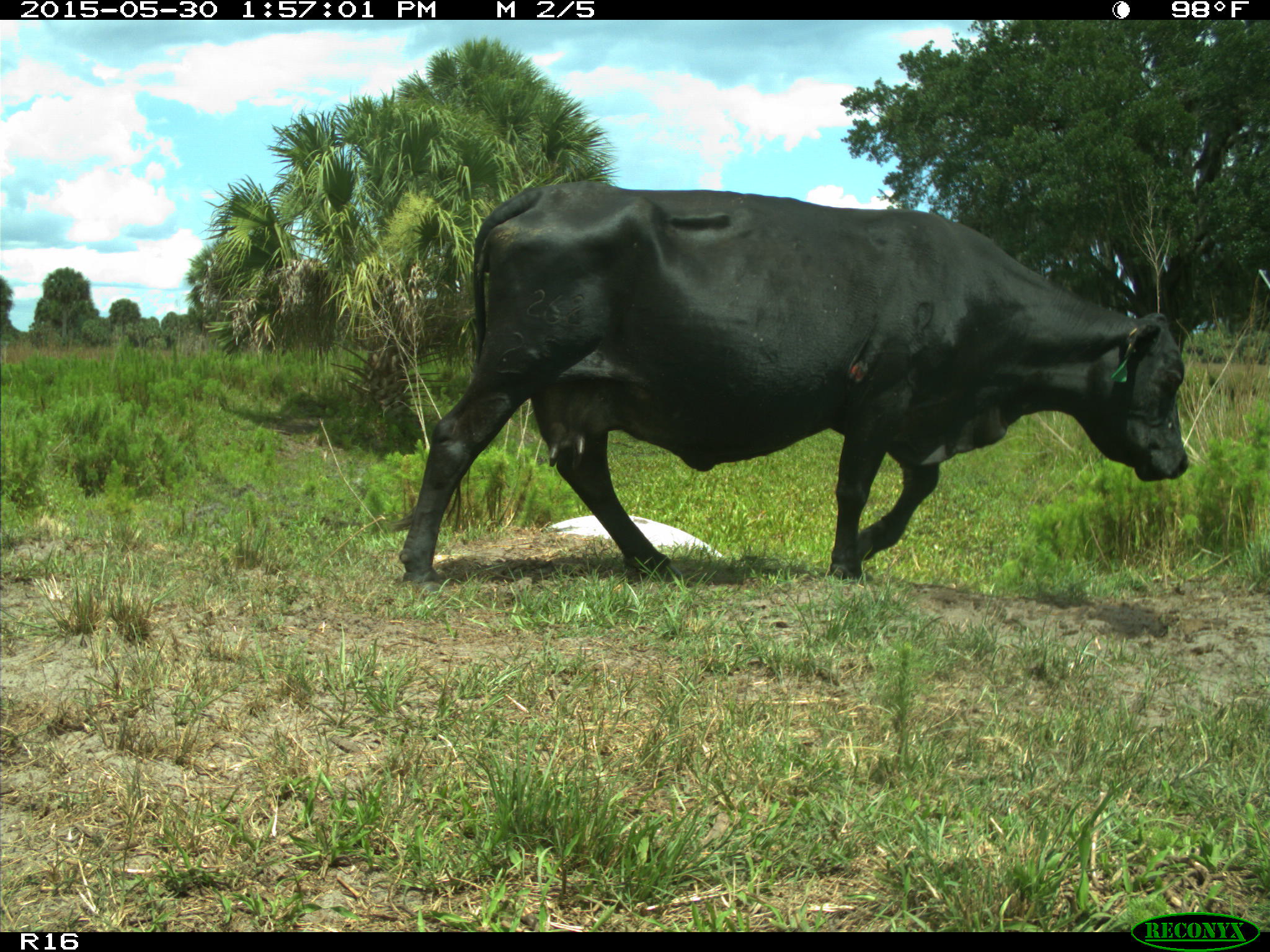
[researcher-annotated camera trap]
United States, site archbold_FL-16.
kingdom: Animalia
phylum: Chordata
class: Mammalia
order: Artiodactyla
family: Bovidae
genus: Bos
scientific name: Bos taurus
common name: domestic cow